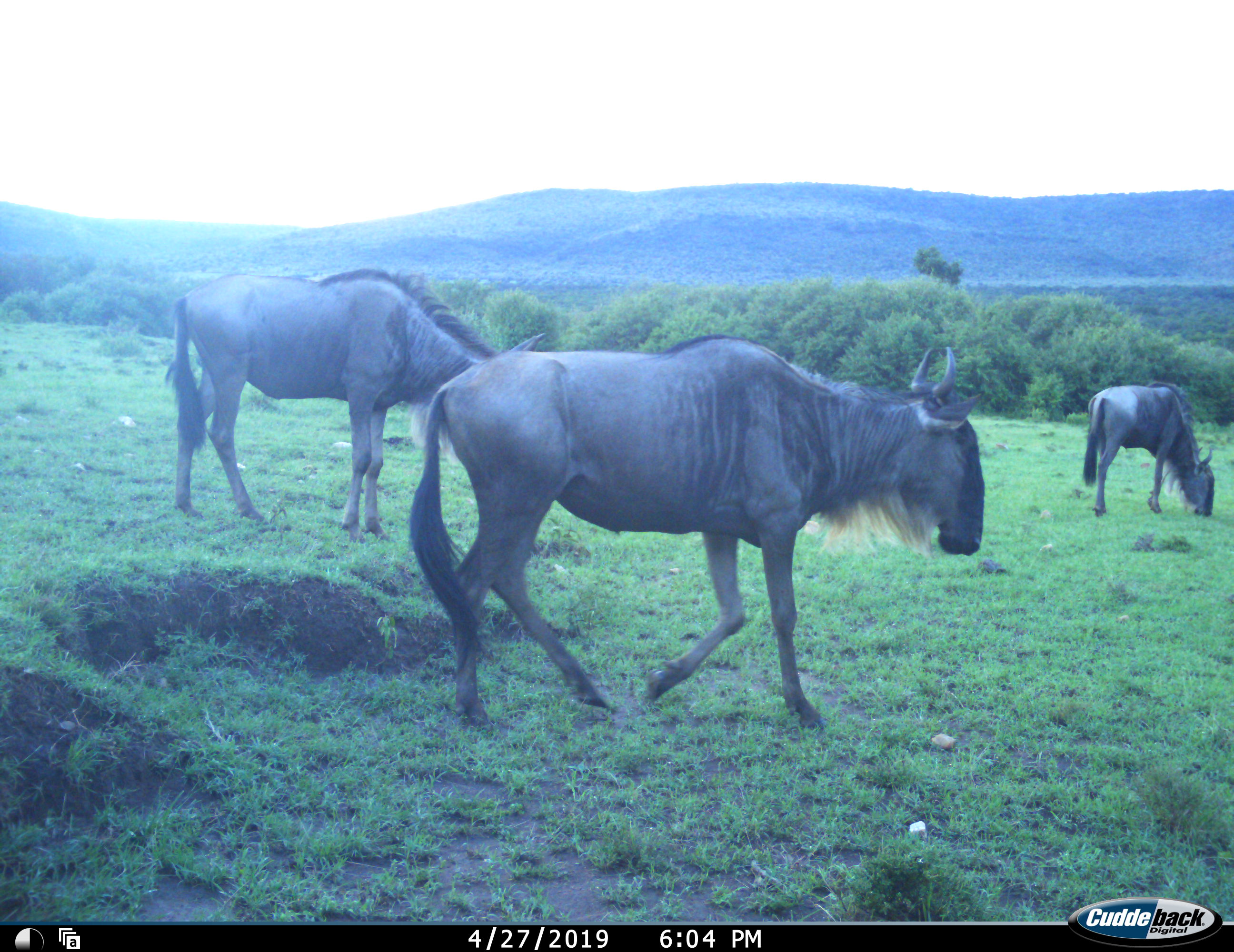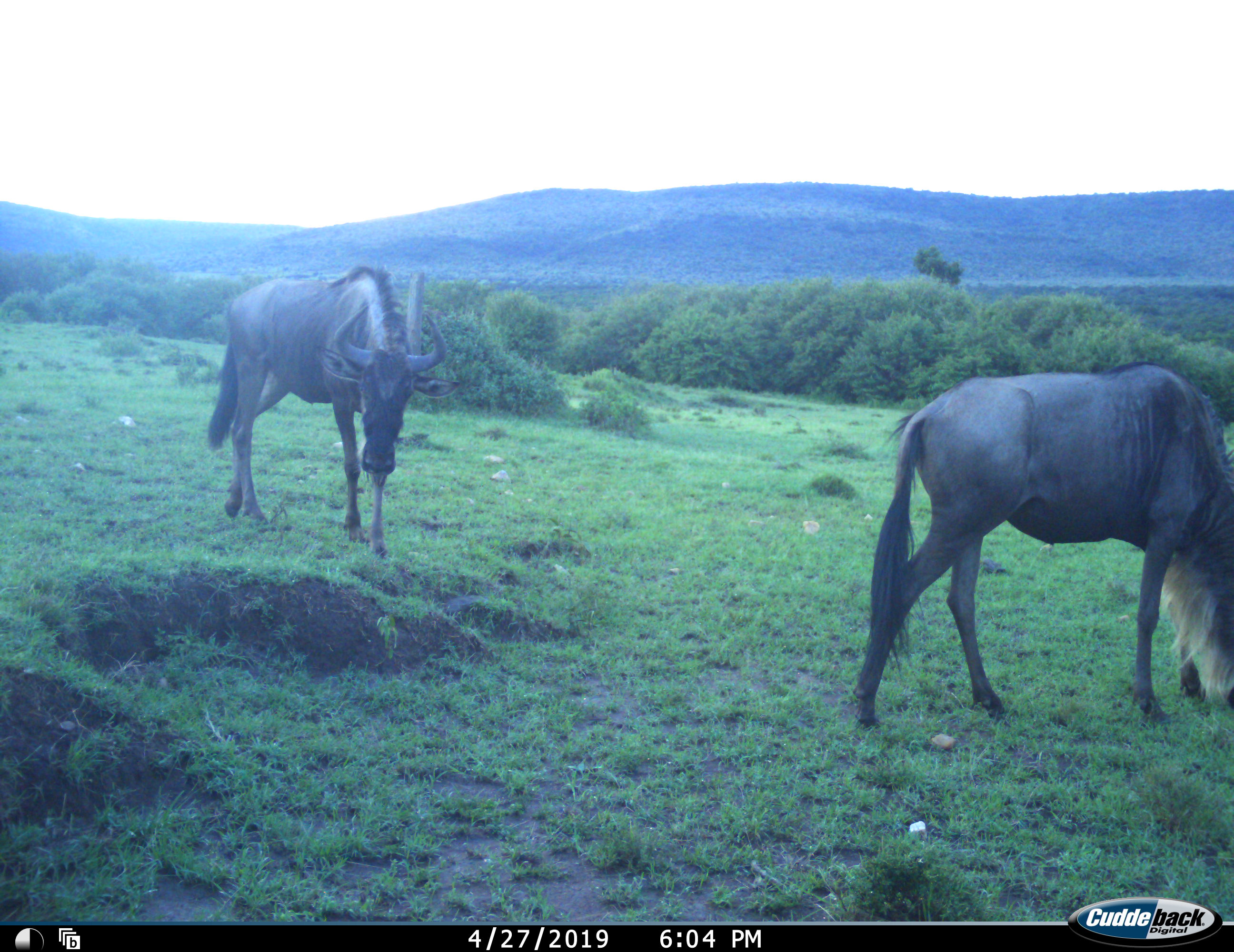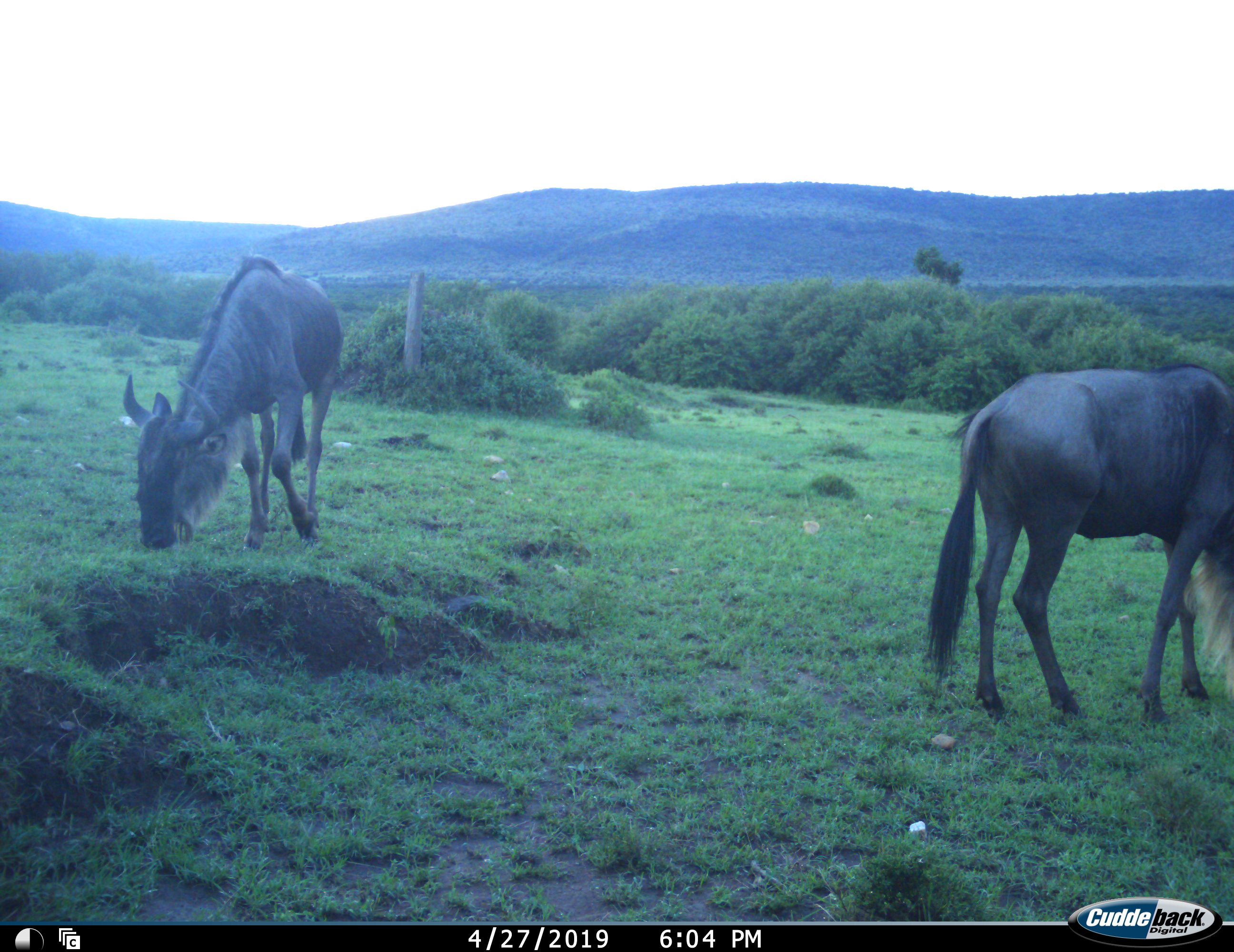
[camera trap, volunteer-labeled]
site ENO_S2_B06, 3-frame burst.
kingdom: Animalia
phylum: Chordata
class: Mammalia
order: Artiodactyla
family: Bovidae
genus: Connochaetes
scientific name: Connochaetes taurinus taurinus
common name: blue wildebeest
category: wildebeestblue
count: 3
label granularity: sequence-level